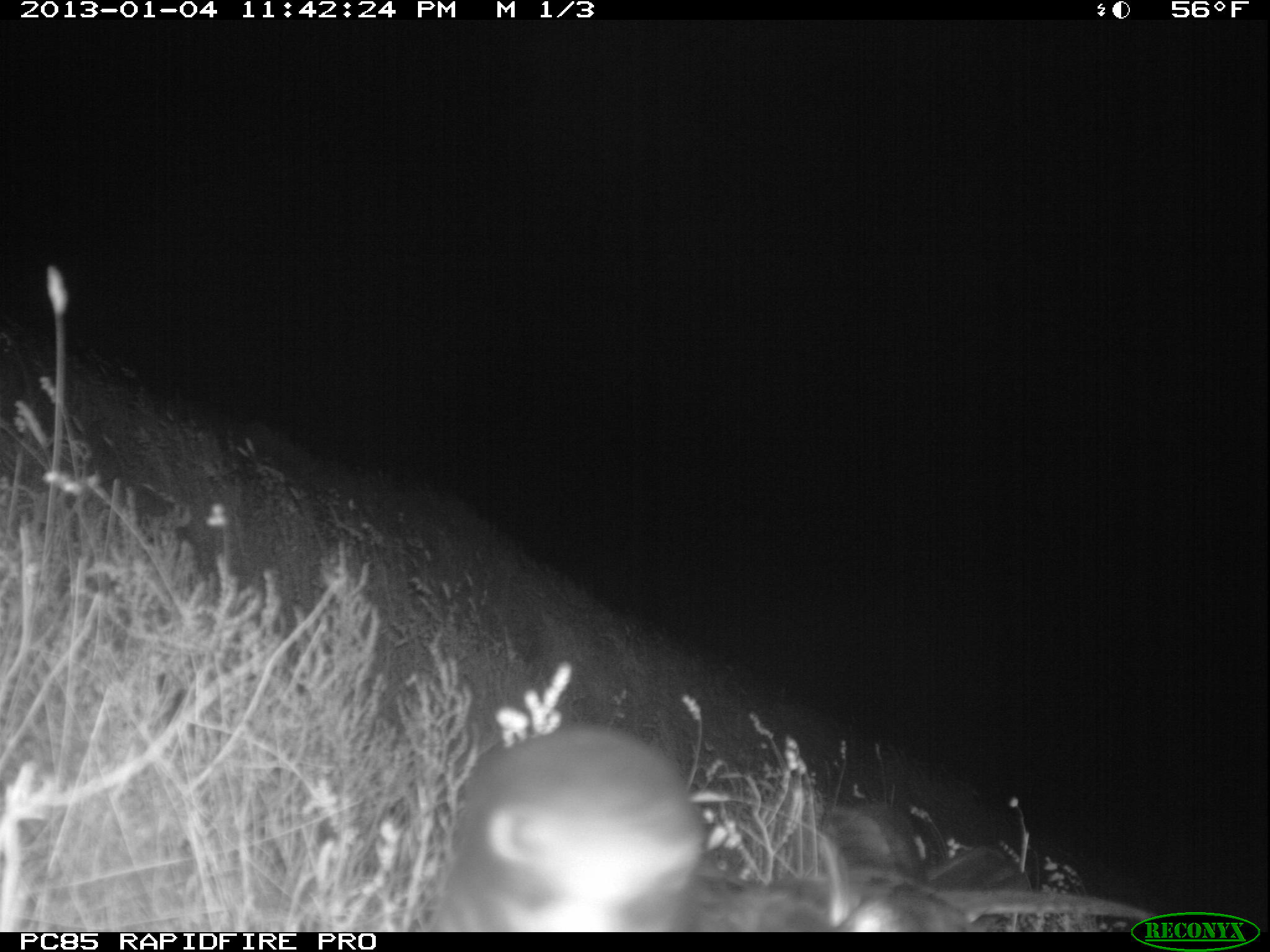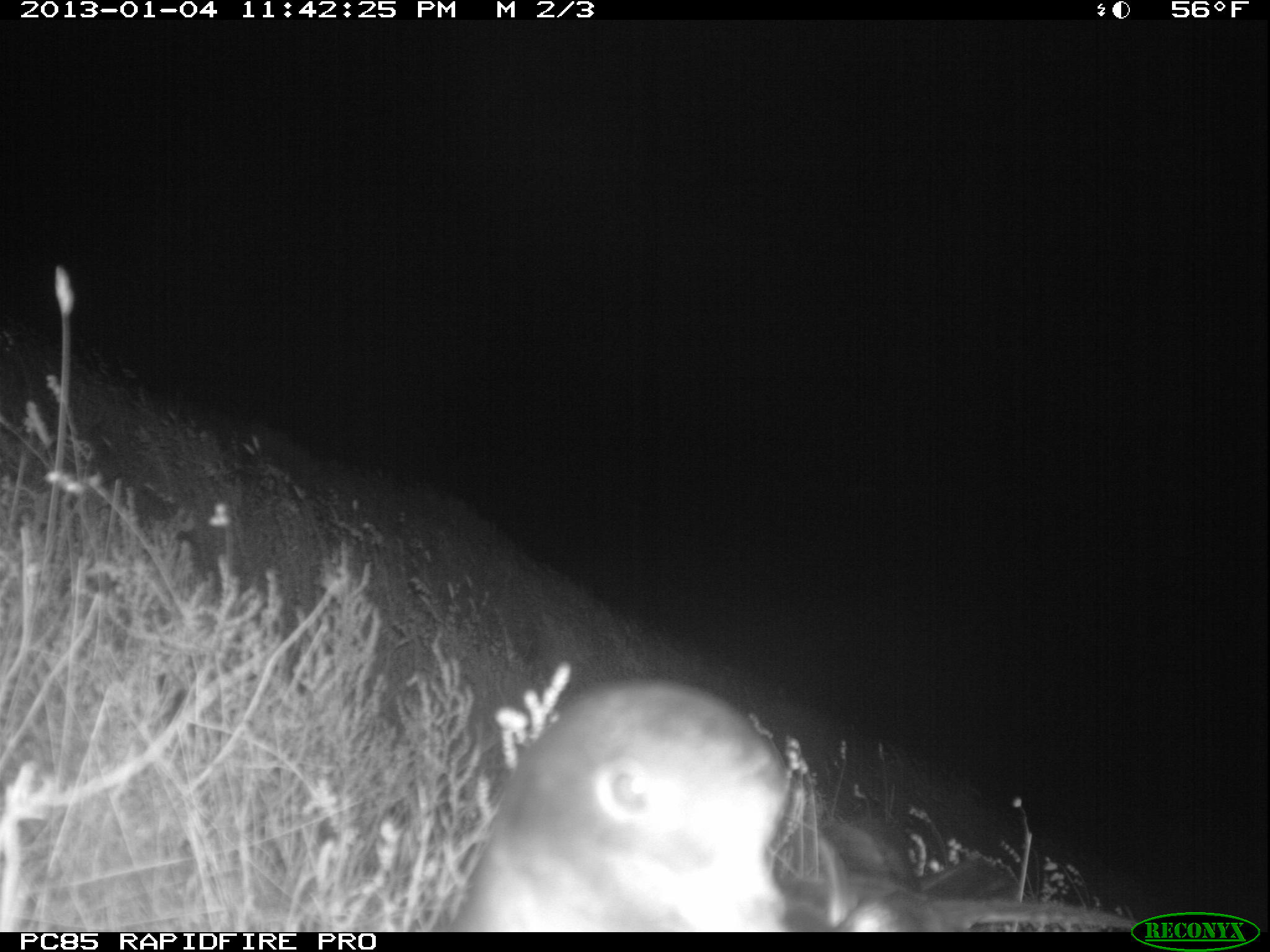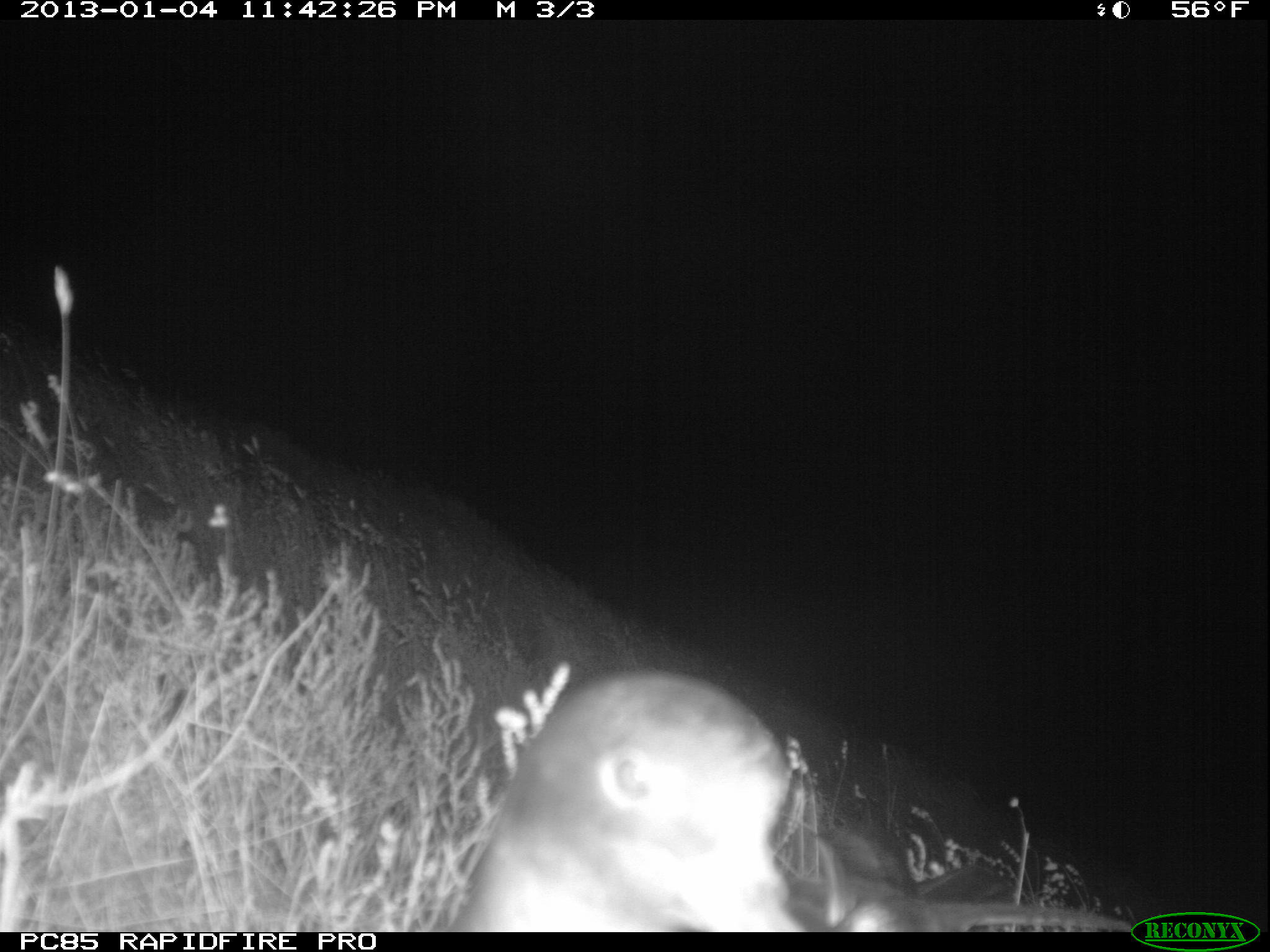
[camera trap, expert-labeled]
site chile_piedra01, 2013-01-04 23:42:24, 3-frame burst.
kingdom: Animalia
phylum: Chordata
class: Aves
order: Procellariiformes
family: Procellariidae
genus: Calonectris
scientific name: Calonectris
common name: shearwater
Shearwater (Calonectris).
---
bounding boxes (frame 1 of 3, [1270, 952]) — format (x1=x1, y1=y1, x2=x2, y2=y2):
shearwater: (x1=423, y1=739, x2=1134, y2=936)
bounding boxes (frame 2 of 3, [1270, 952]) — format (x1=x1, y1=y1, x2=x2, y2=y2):
shearwater: (x1=451, y1=675, x2=1135, y2=934)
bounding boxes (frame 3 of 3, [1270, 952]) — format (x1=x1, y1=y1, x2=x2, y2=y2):
shearwater: (x1=440, y1=664, x2=1157, y2=933)